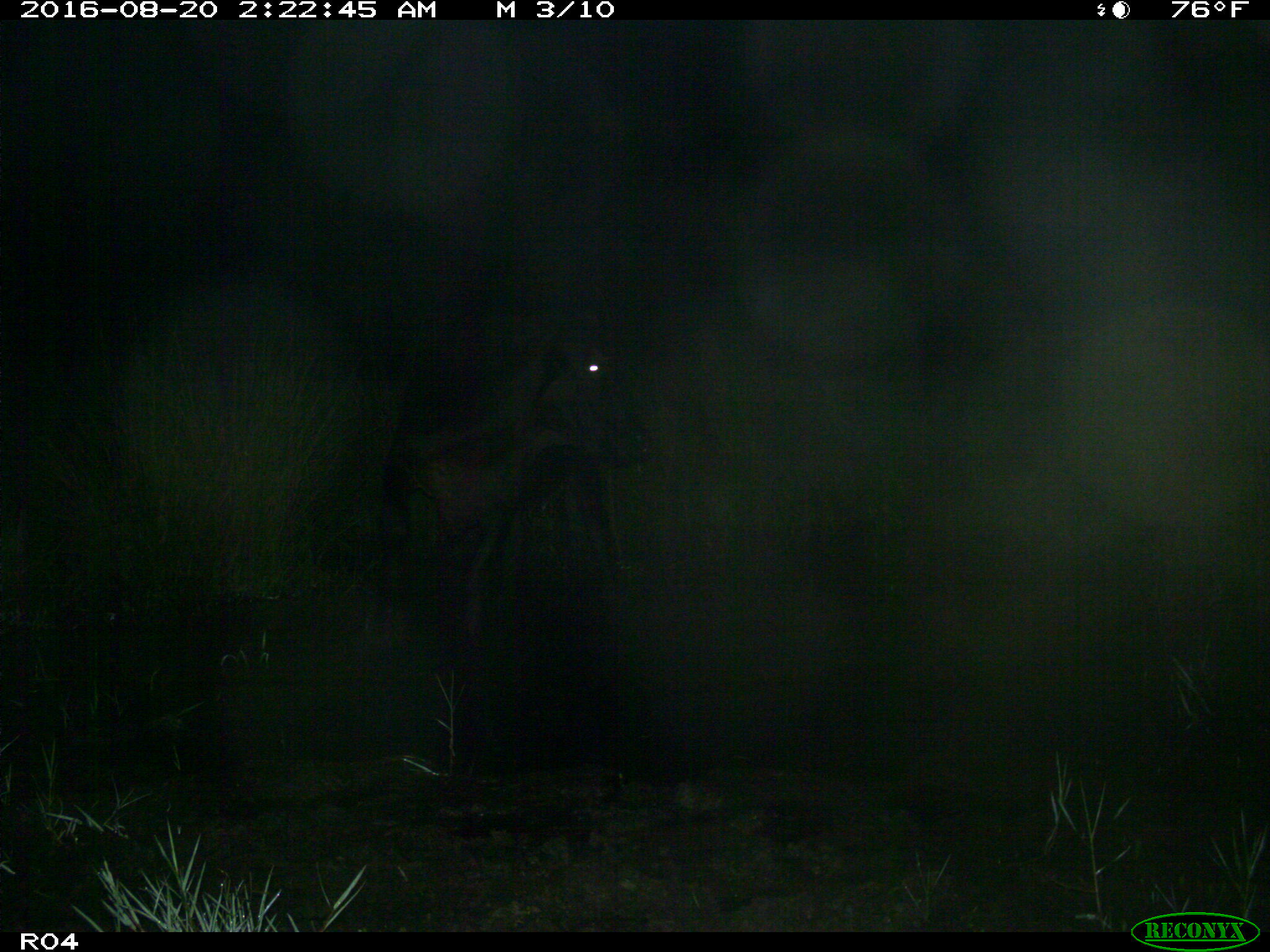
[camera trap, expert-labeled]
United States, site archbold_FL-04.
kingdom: Animalia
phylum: Chordata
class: Mammalia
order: Artiodactyla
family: Bovidae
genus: Bos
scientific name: Bos taurus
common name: domestic cow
Bos taurus (domestic cow).